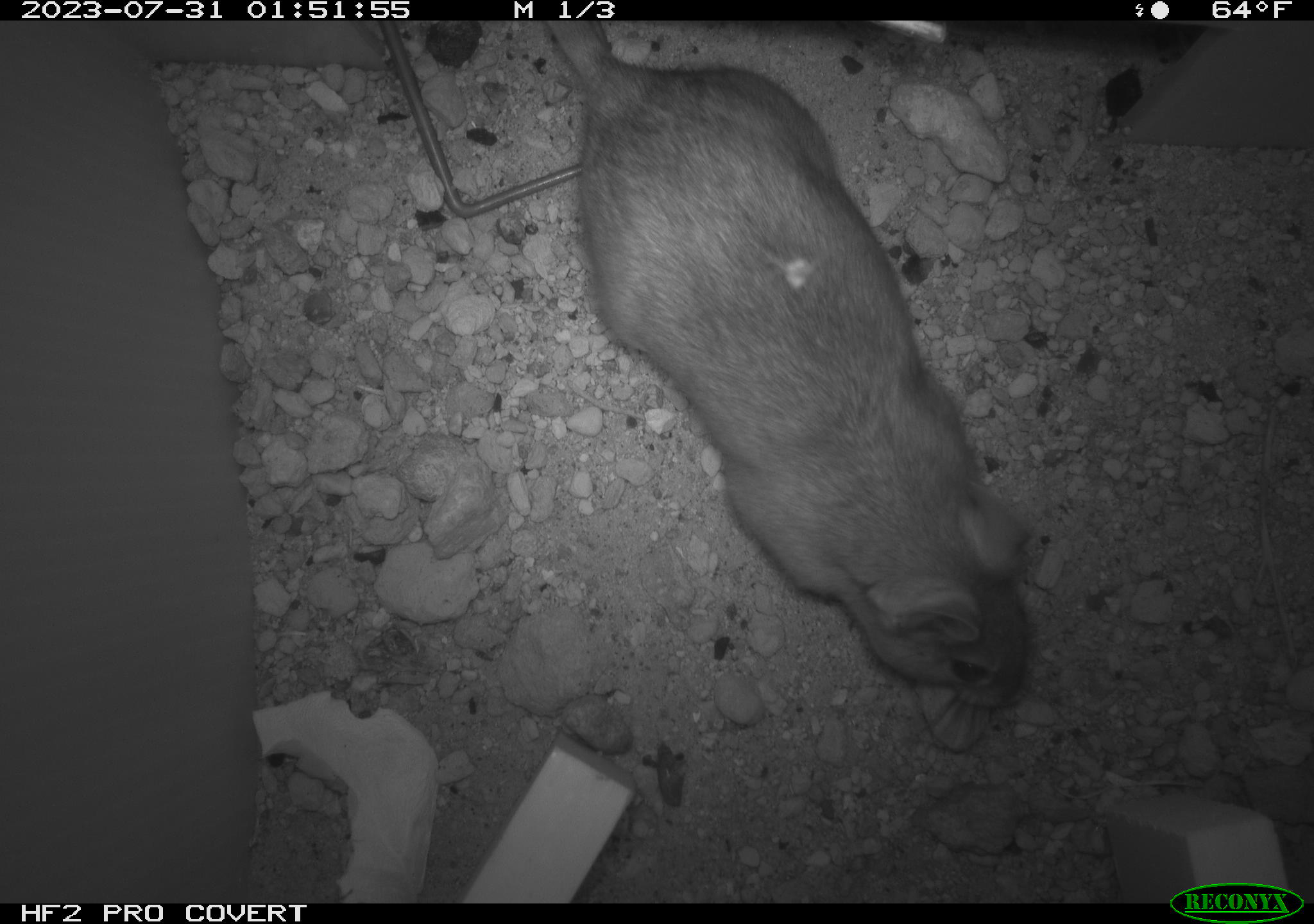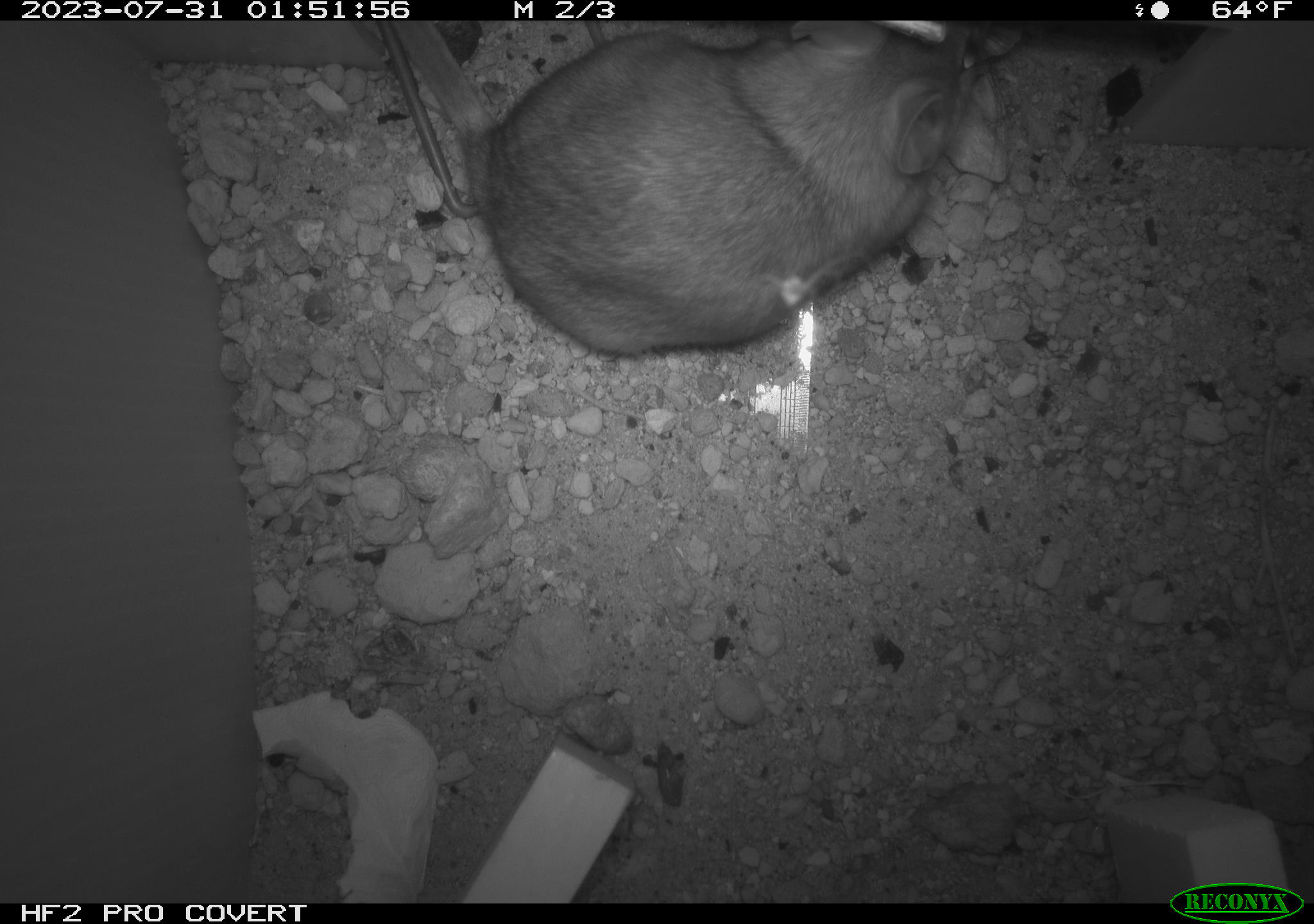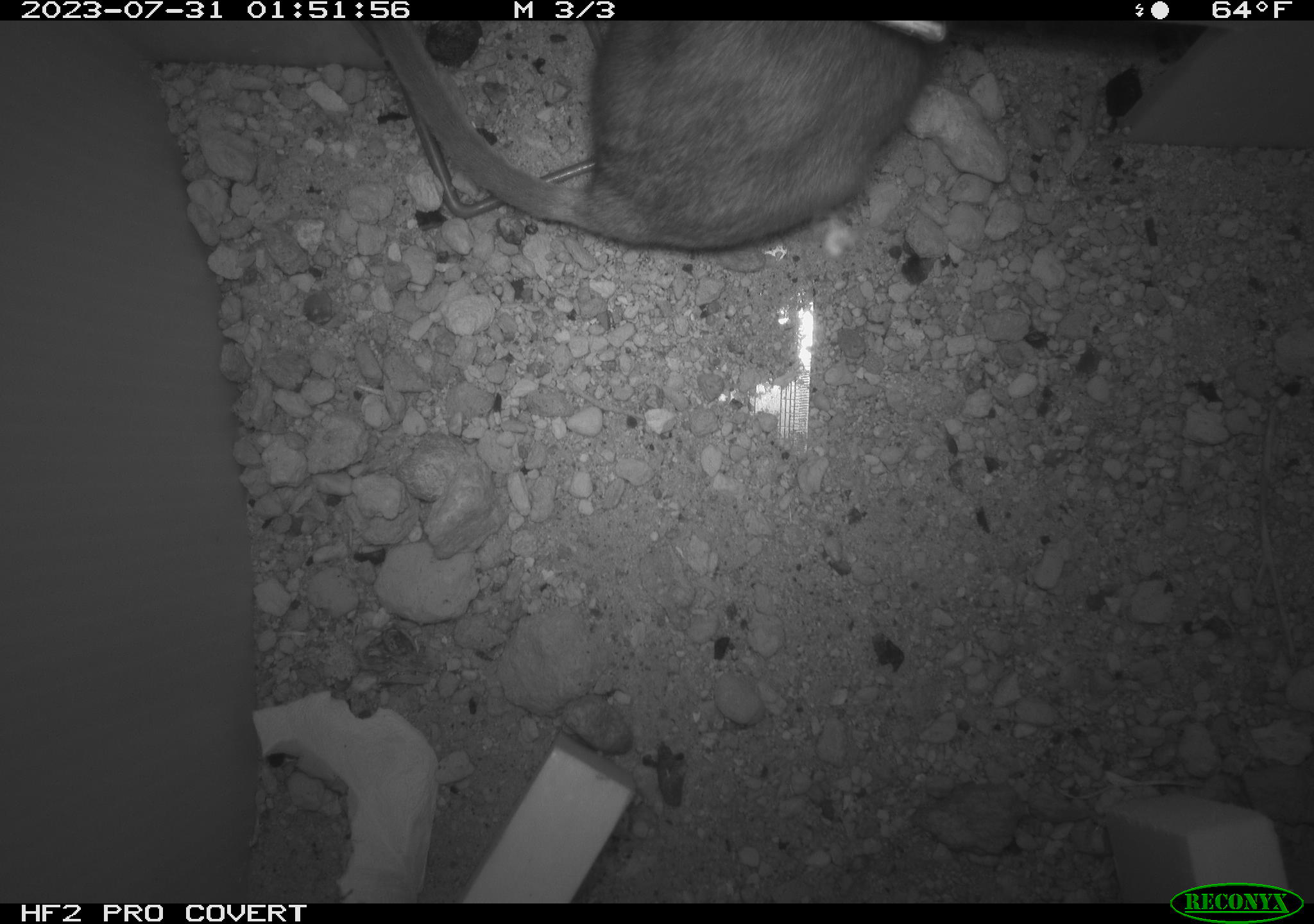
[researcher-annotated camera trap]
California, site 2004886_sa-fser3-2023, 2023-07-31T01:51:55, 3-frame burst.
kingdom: Animalia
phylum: Chordata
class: Mammalia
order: Rodentia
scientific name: Rodentia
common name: mouse species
Mouse species (Rodentia).